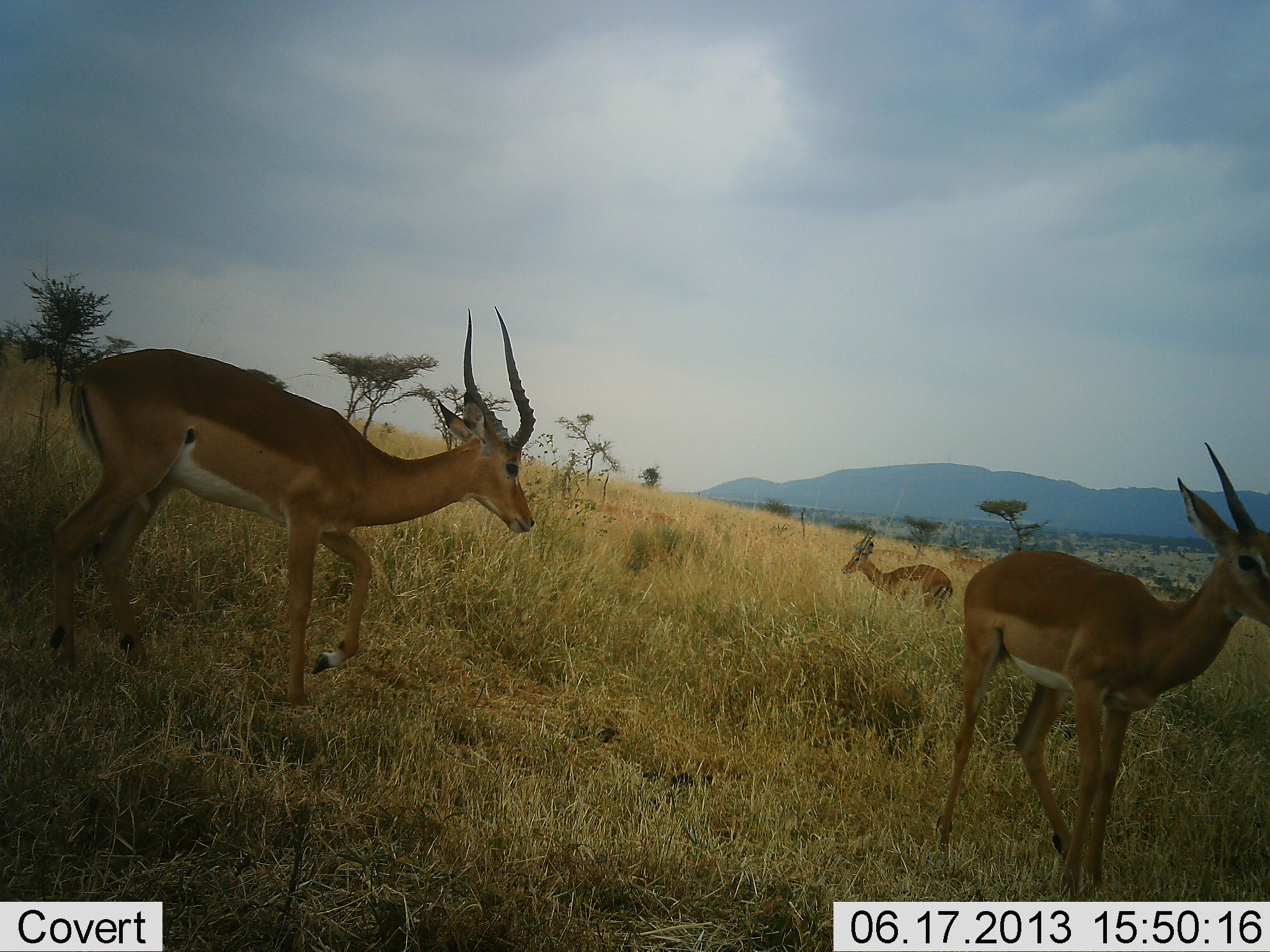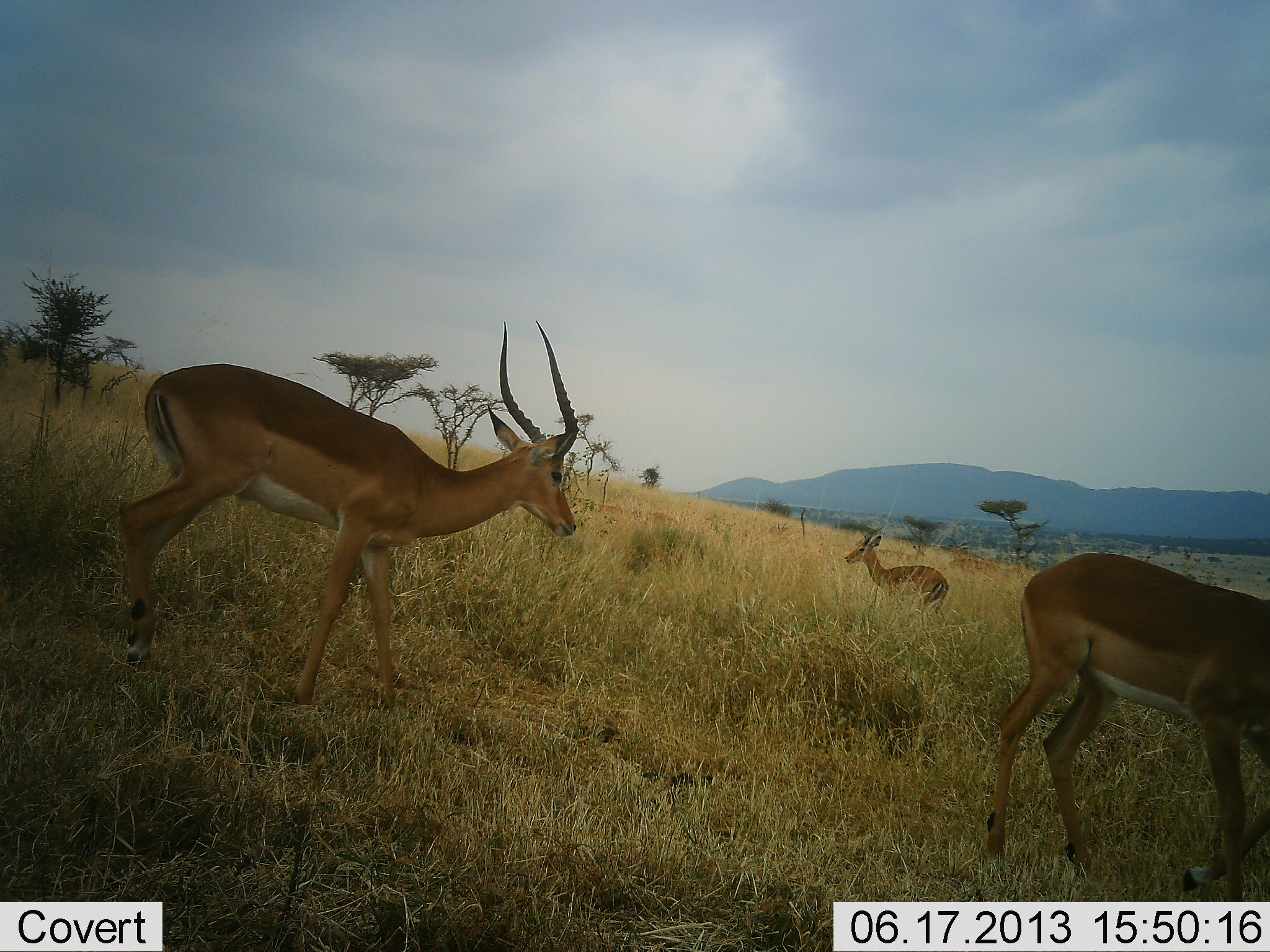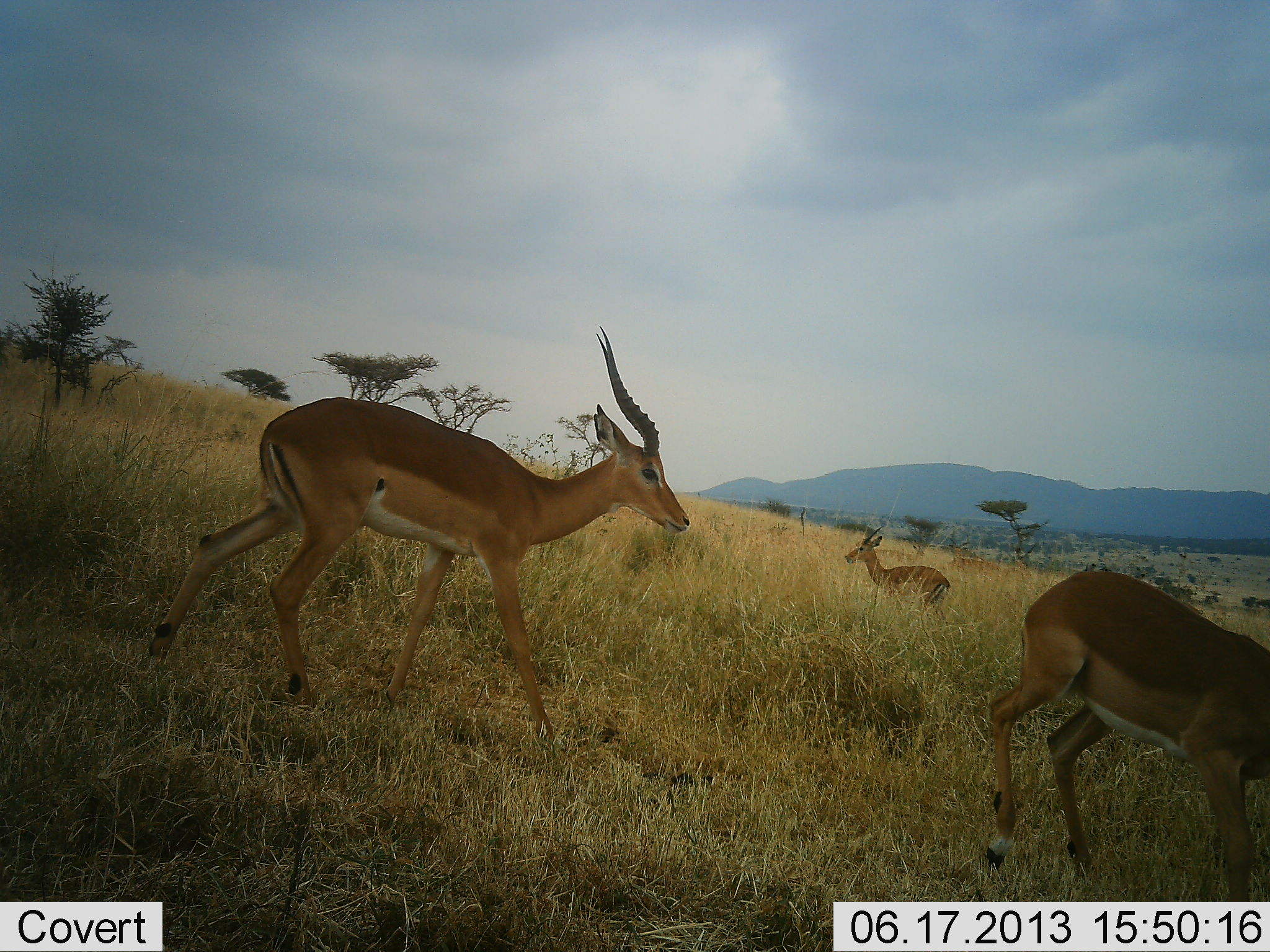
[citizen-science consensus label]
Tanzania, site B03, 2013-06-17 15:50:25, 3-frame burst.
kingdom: Animalia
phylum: Chordata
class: Mammalia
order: Artiodactyla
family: Bovidae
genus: Aepyceros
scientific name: Aepyceros melampus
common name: impala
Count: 3.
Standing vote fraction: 80%.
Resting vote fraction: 10%.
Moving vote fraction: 90%.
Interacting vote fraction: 0%.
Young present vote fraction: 0%.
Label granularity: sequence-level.